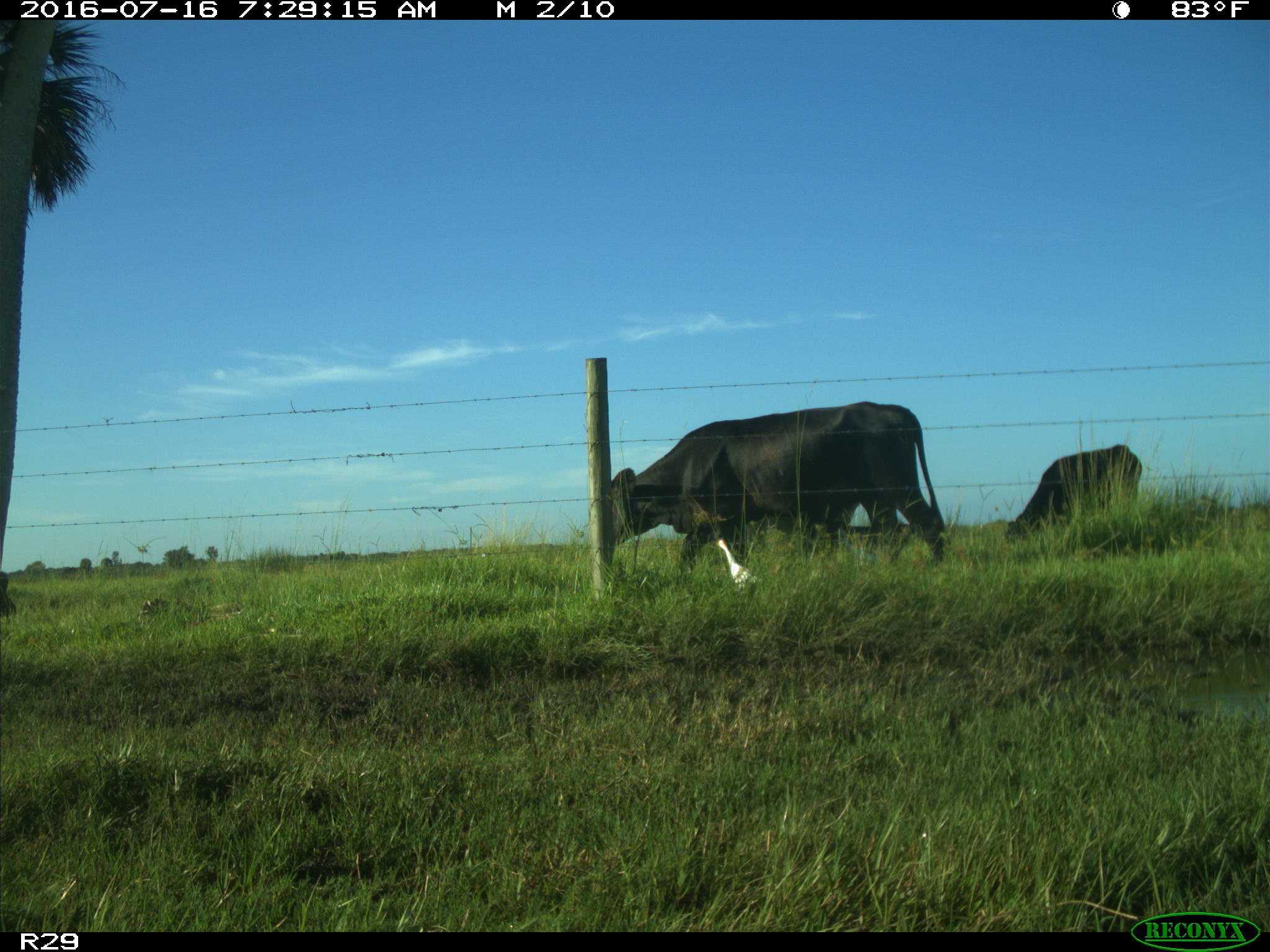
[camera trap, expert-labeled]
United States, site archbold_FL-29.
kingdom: Animalia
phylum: Chordata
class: Mammalia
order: Artiodactyla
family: Bovidae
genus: Bos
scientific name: Bos taurus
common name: domestic cow